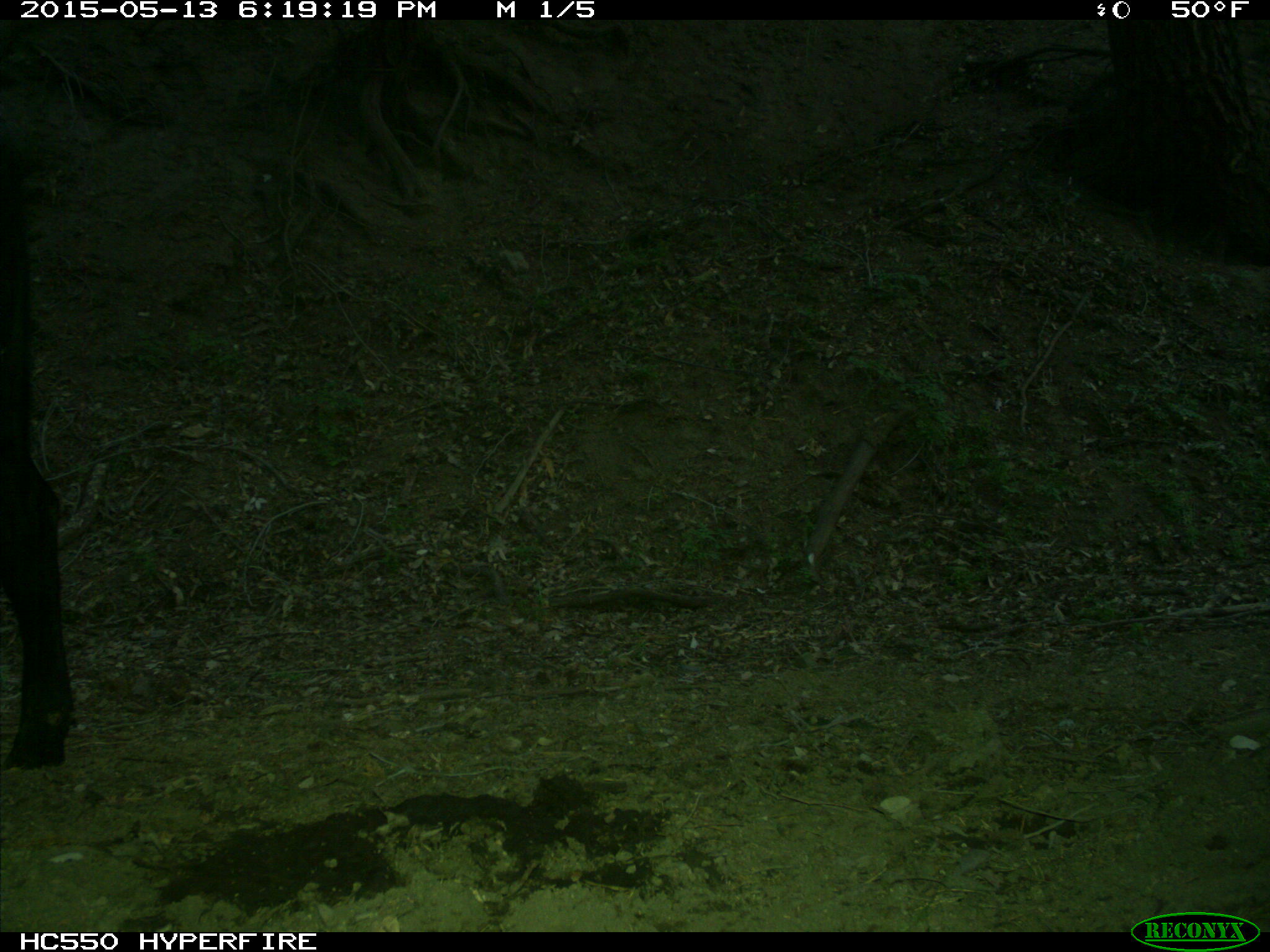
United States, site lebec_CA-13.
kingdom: Animalia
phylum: Chordata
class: Mammalia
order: Artiodactyla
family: Bovidae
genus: Bos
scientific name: Bos taurus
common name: domestic cow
Bos taurus (domestic cow).